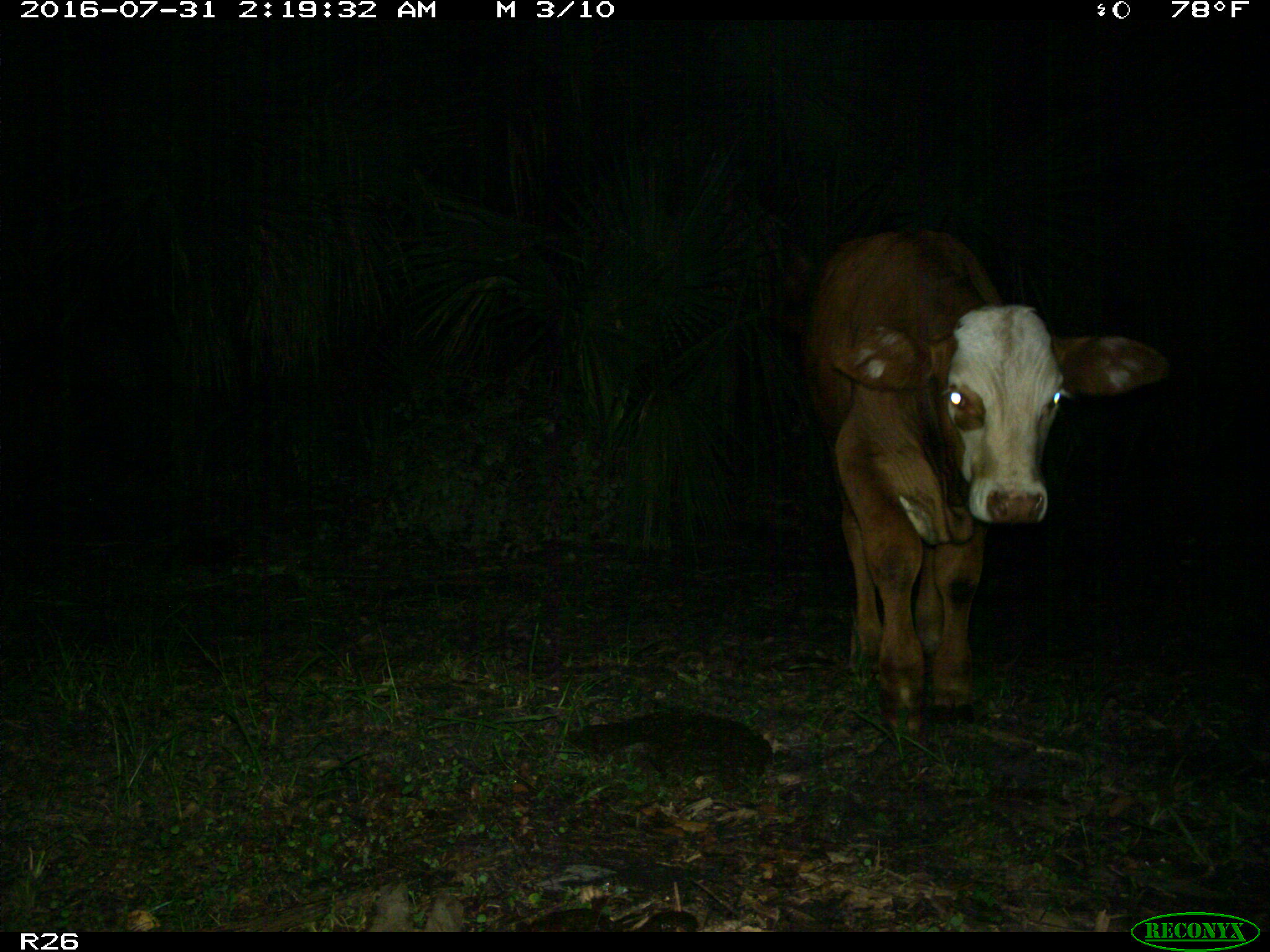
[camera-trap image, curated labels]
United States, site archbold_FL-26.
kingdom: Animalia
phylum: Chordata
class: Mammalia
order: Artiodactyla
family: Bovidae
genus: Bos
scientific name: Bos taurus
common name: domestic cow